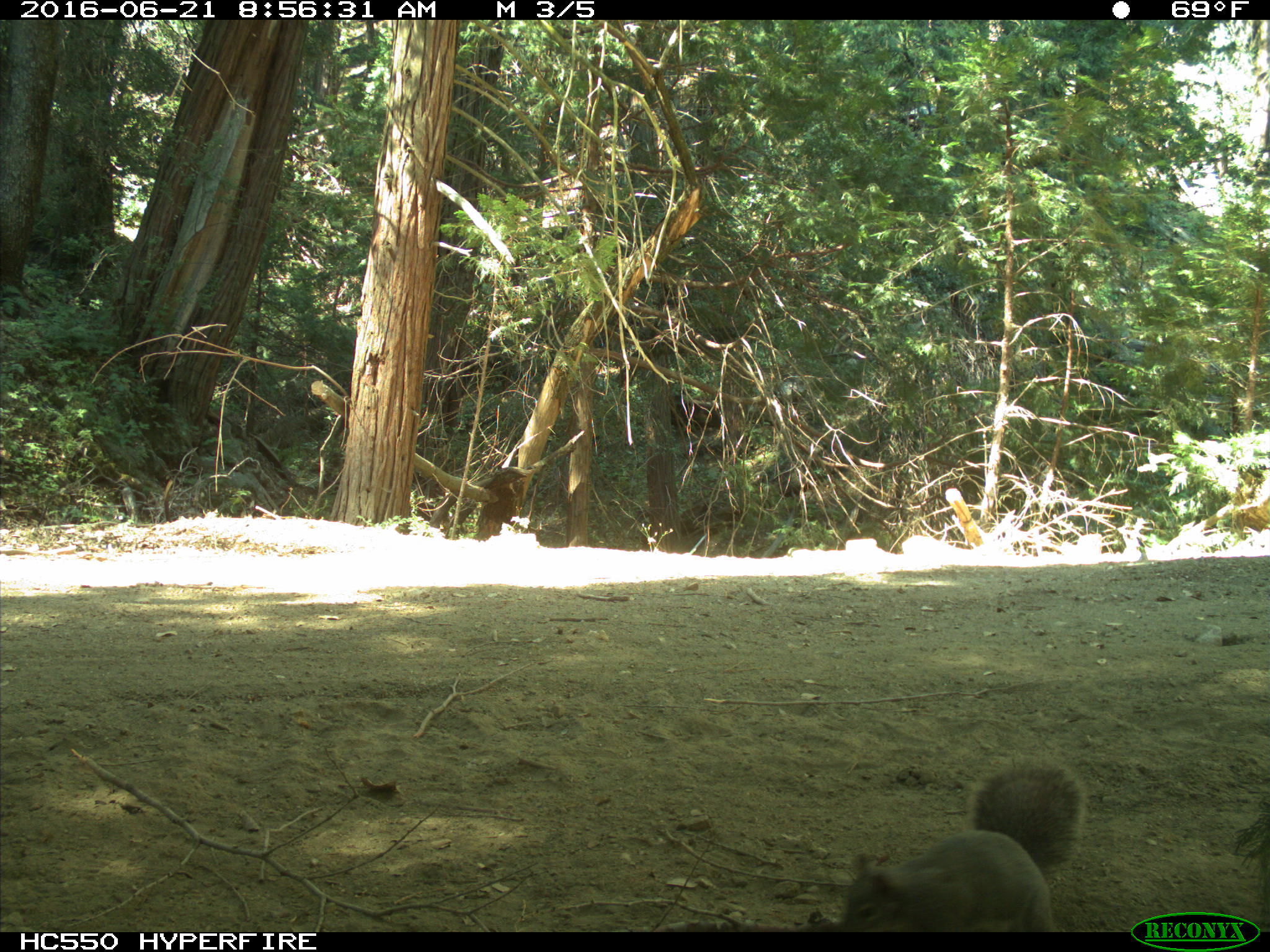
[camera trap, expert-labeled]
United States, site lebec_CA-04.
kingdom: Animalia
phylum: Chordata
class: Mammalia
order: Rodentia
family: Sciuridae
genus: Sciurus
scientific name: Sciurus carolinensis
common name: eastern gray squirrel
Sciurus carolinensis (eastern gray squirrel).